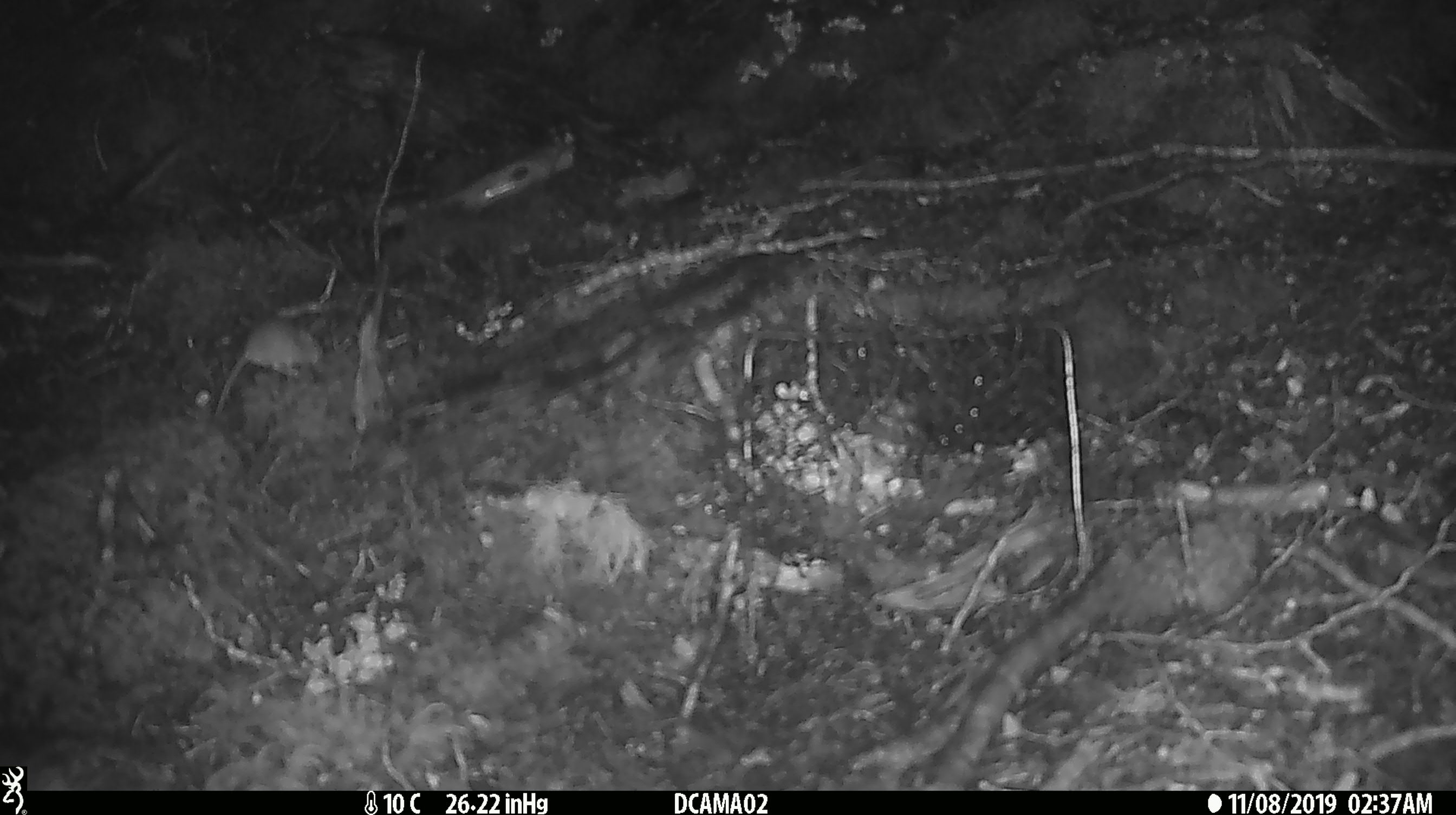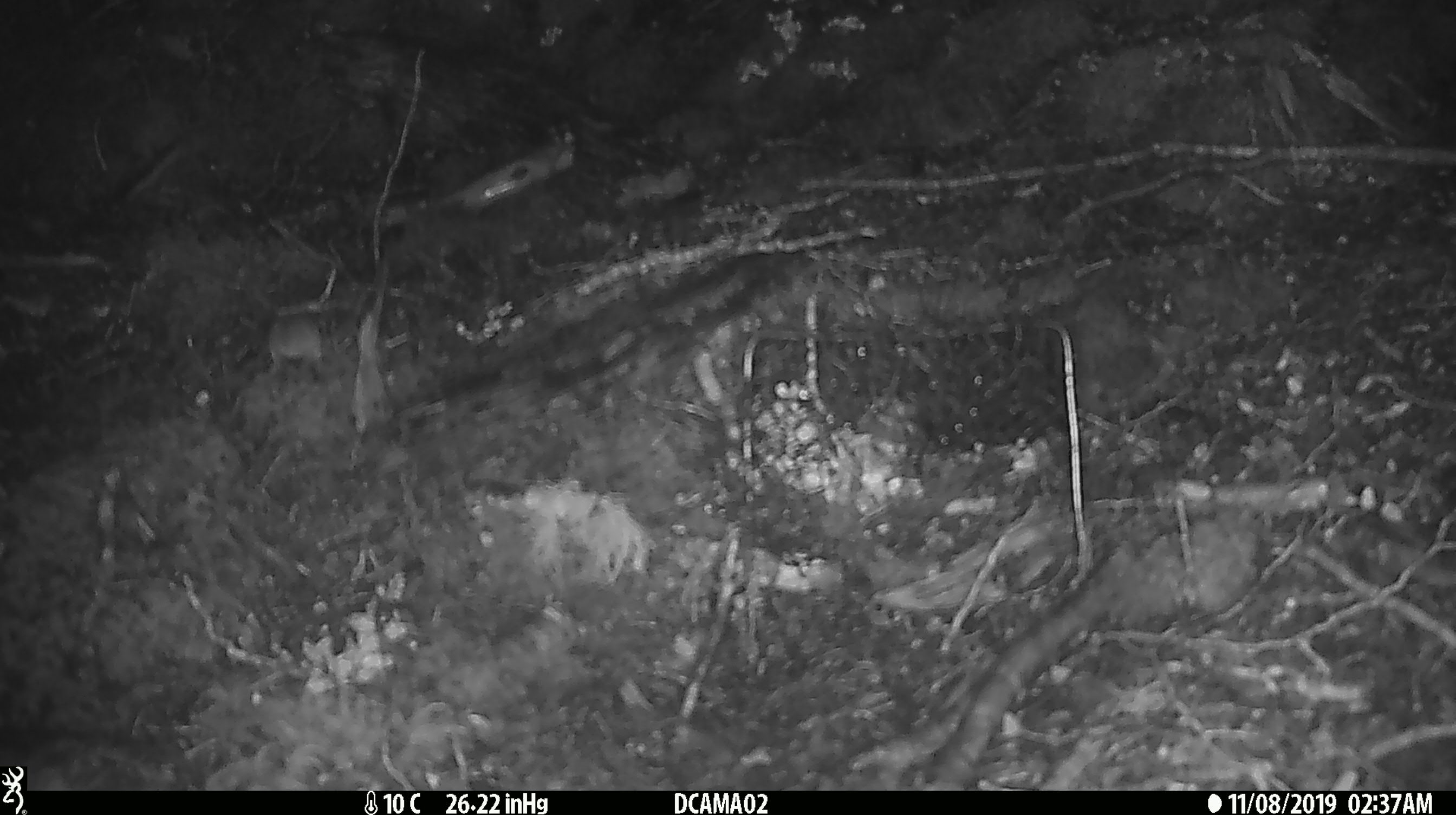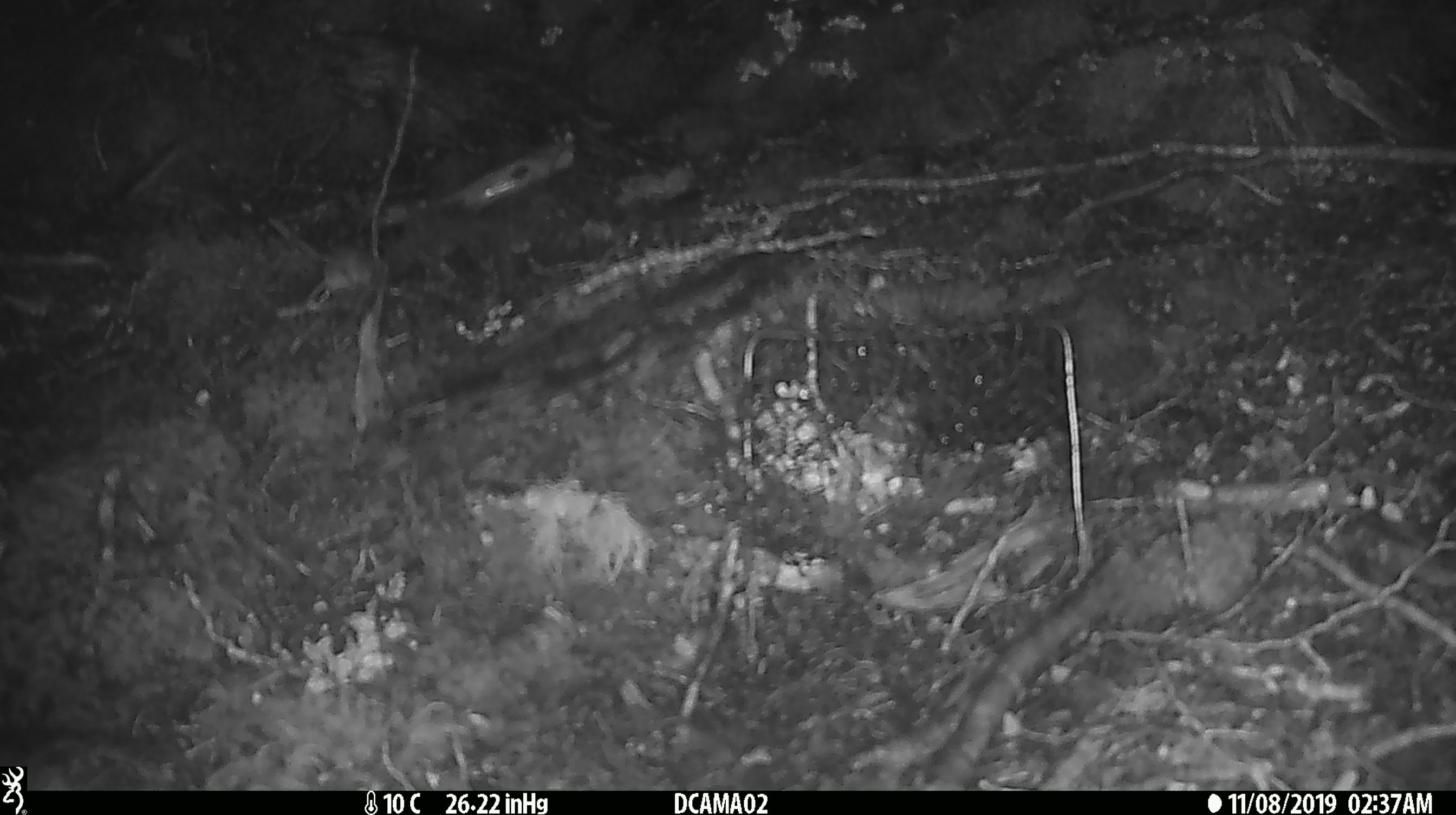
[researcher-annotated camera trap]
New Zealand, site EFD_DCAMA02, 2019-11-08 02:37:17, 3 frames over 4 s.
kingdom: Animalia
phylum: Chordata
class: Mammalia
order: Rodentia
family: Muridae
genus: Mus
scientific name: Mus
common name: mouse